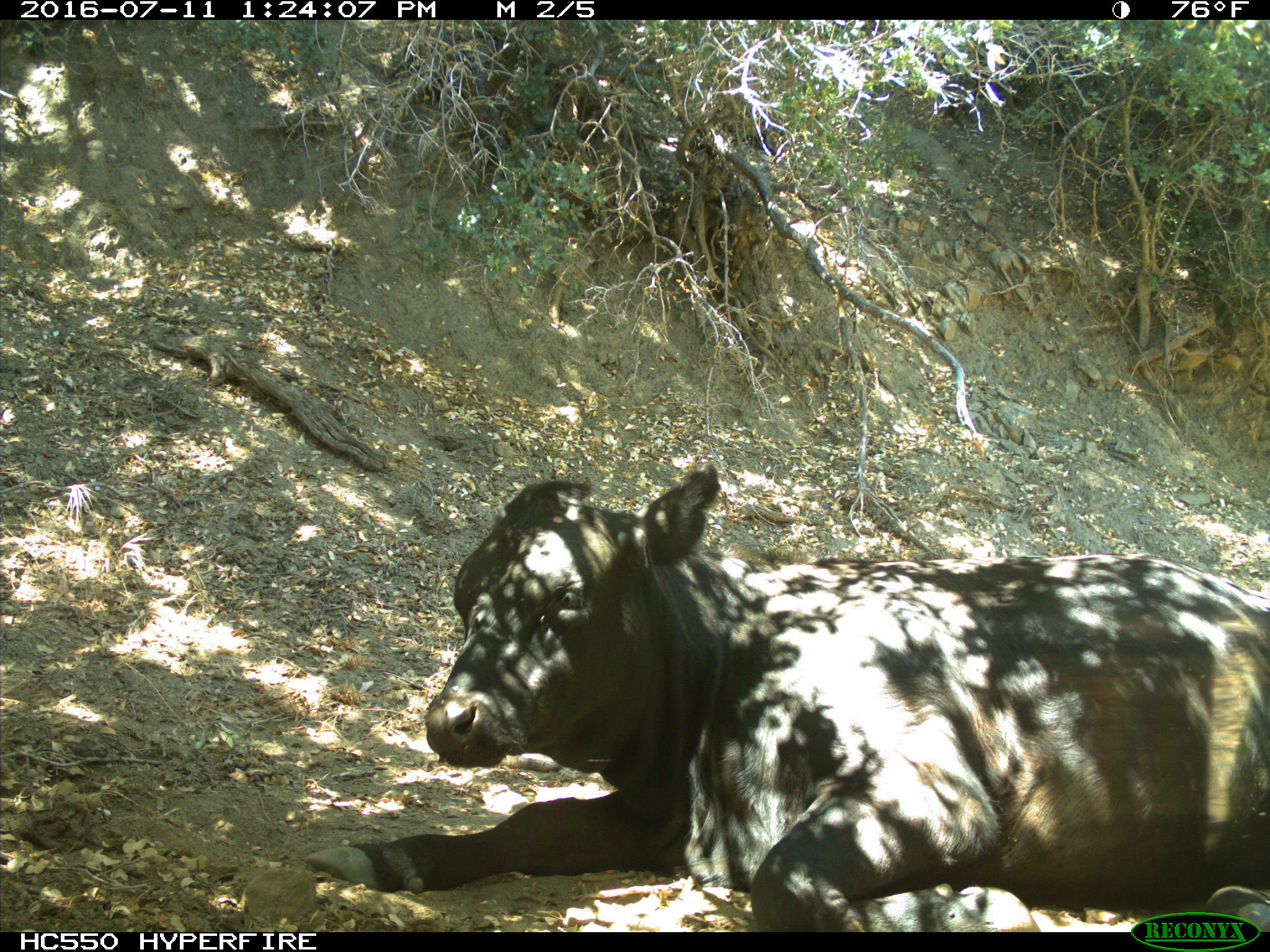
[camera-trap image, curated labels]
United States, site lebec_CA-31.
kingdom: Animalia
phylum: Chordata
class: Mammalia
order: Artiodactyla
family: Bovidae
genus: Bos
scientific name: Bos taurus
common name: domestic cow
Bos taurus (domestic cow).